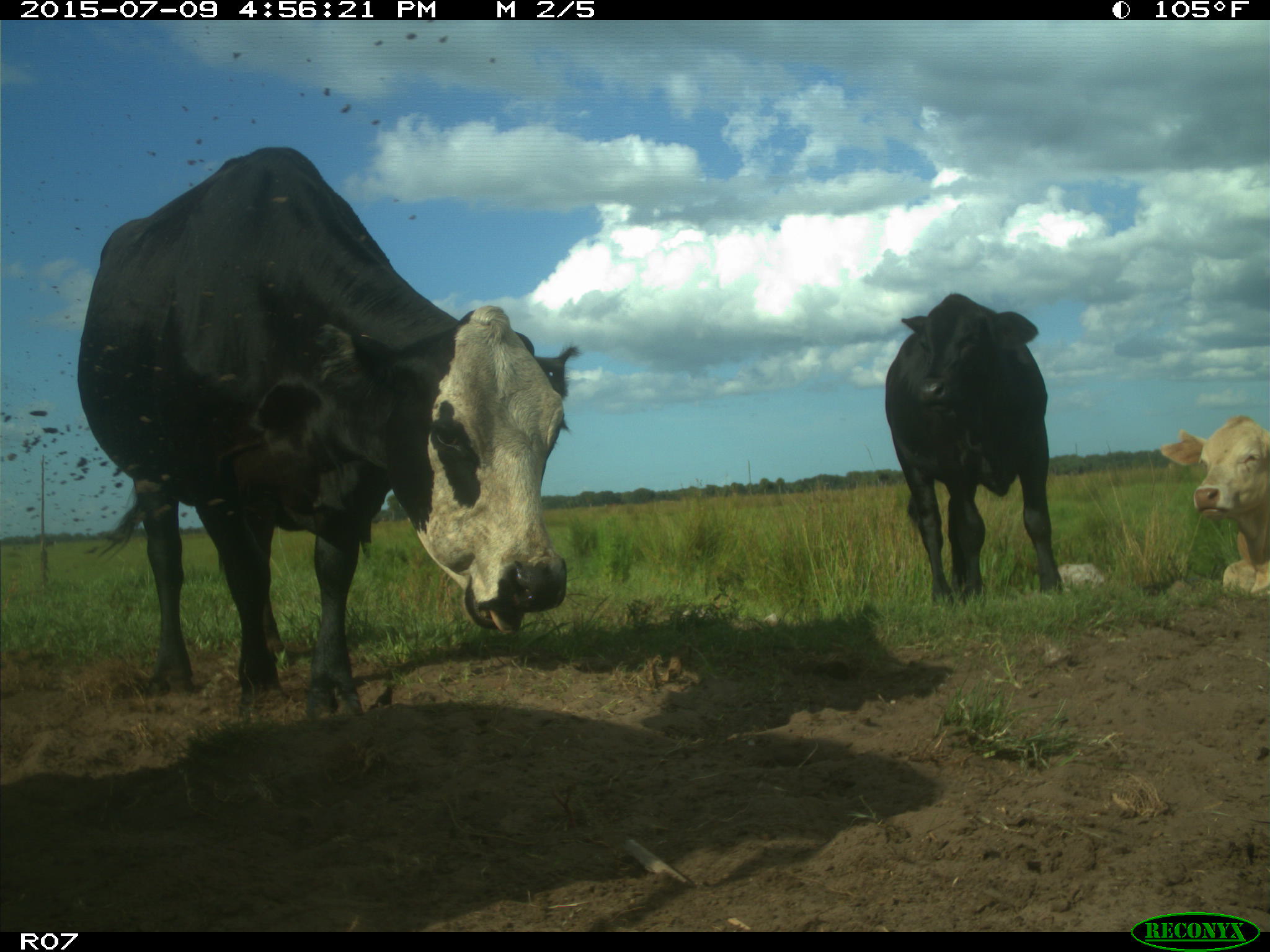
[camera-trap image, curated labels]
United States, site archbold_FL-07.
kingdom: Animalia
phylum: Chordata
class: Mammalia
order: Artiodactyla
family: Bovidae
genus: Bos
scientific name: Bos taurus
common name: domestic cow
Bos taurus (domestic cow).